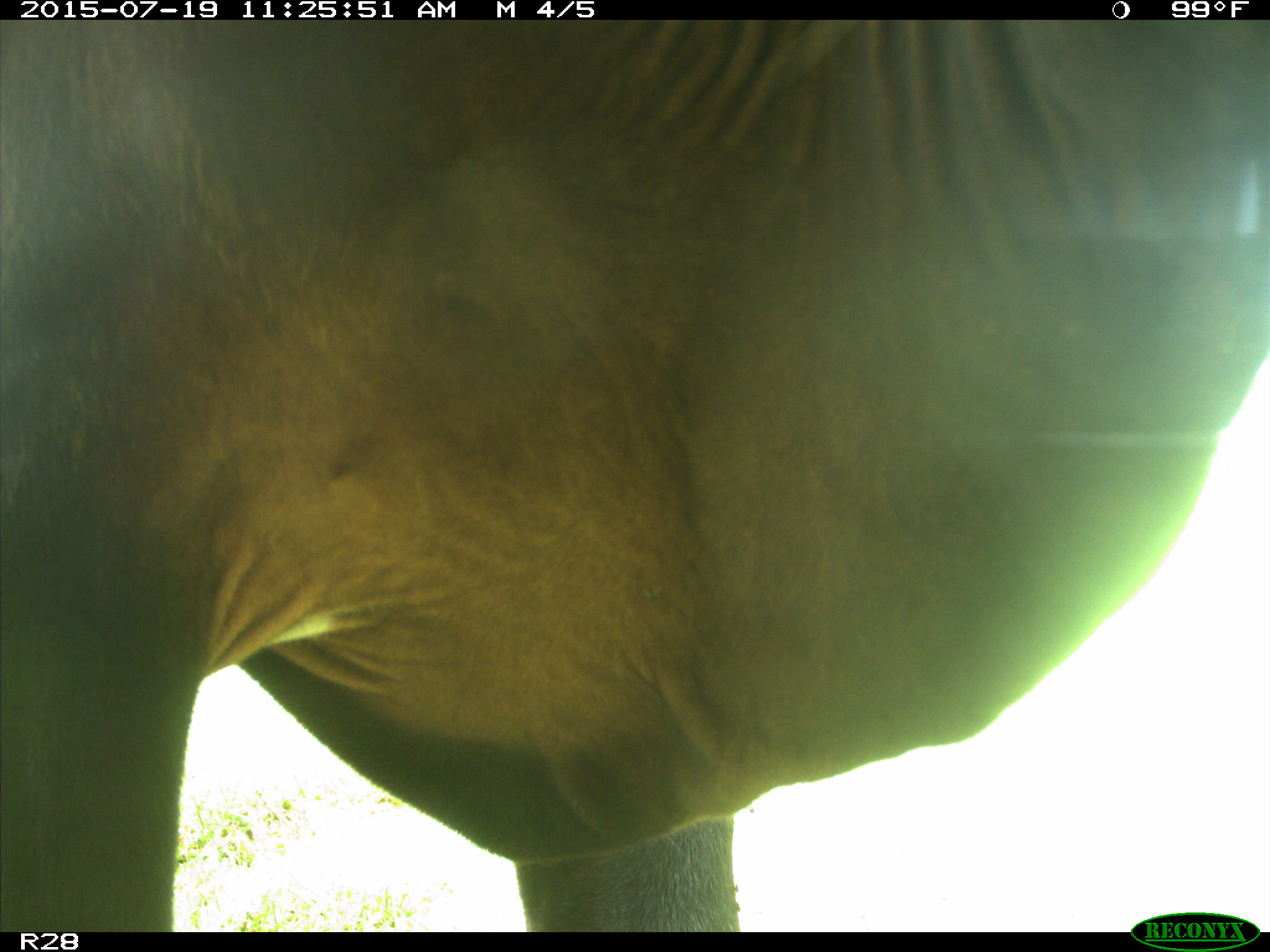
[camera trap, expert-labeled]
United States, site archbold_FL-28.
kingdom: Animalia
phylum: Chordata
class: Mammalia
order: Artiodactyla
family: Bovidae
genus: Bos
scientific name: Bos taurus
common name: domestic cow